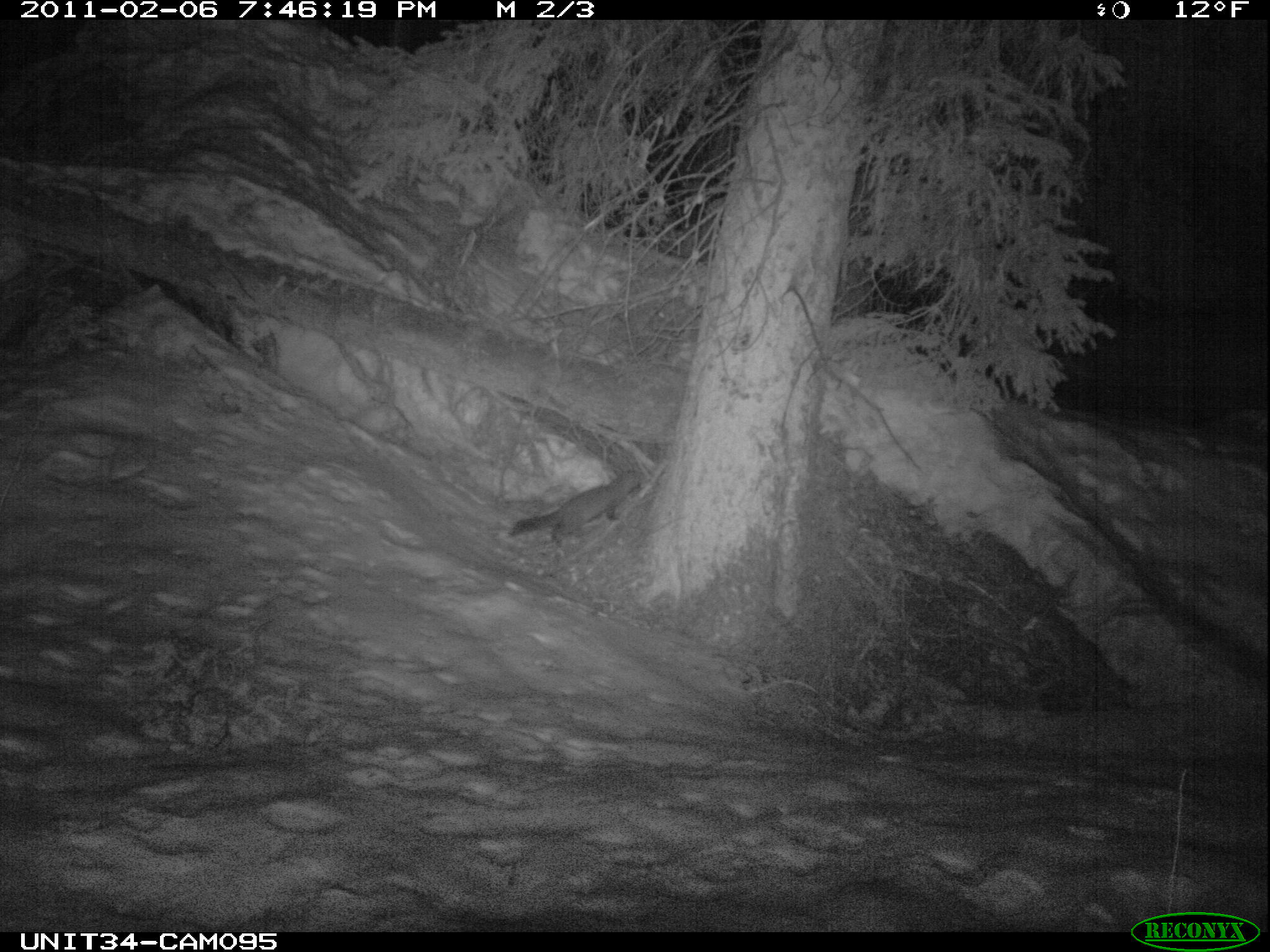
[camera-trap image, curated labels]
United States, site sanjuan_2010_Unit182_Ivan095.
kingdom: Animalia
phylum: Chordata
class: Mammalia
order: Carnivora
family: Mustelidae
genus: Martes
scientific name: Martes americana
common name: american marten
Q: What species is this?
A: Martes americana (american marten).